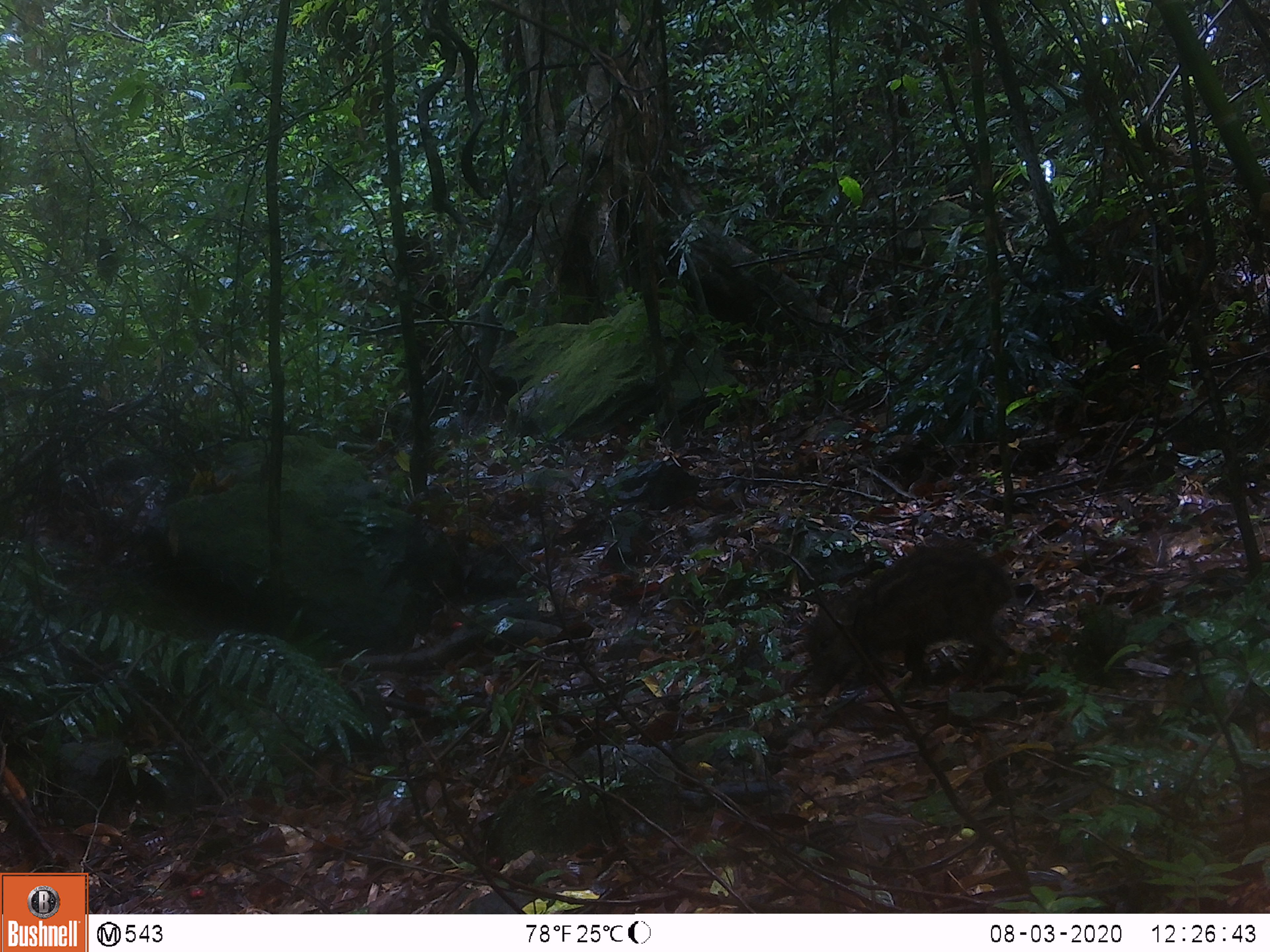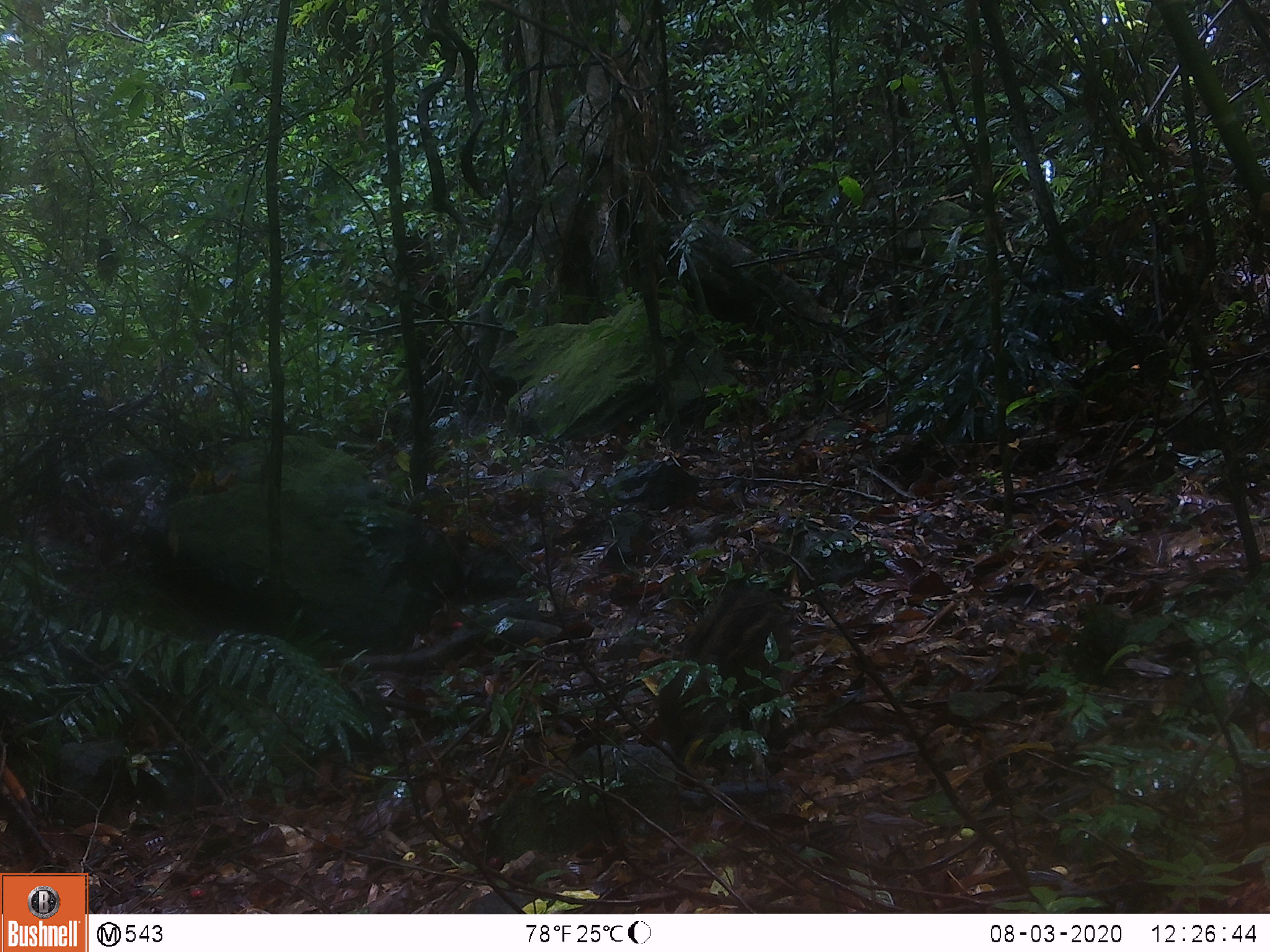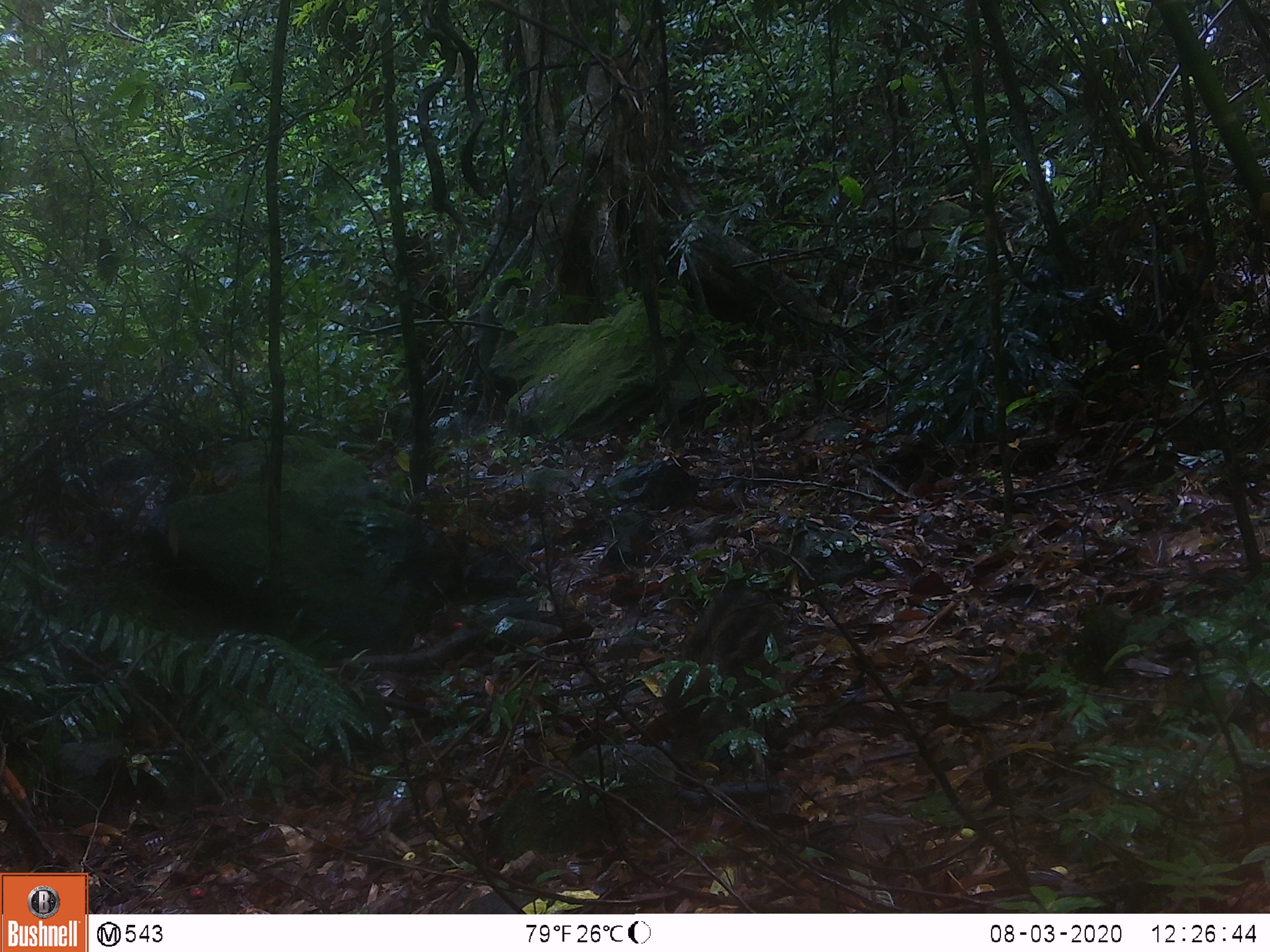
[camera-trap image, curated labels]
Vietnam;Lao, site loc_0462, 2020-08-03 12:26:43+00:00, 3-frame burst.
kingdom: Animalia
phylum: Chordata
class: Mammalia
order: Artiodactyla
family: Suidae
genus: Sus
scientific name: Sus scrofa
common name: eurasian wild pig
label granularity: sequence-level